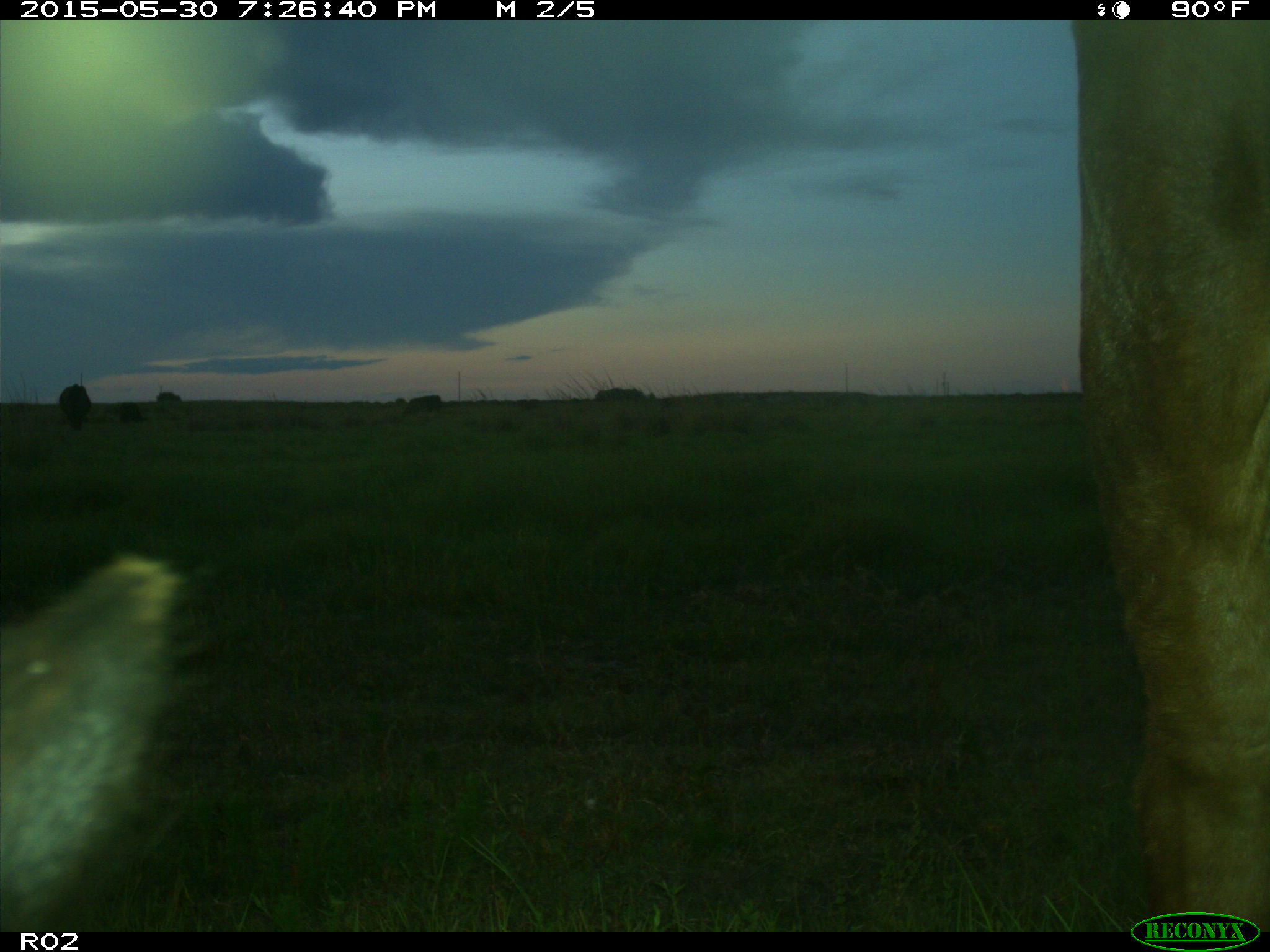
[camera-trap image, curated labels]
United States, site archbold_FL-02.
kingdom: Animalia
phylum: Chordata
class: Mammalia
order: Artiodactyla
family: Bovidae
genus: Bos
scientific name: Bos taurus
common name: domestic cow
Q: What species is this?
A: Bos taurus (domestic cow).